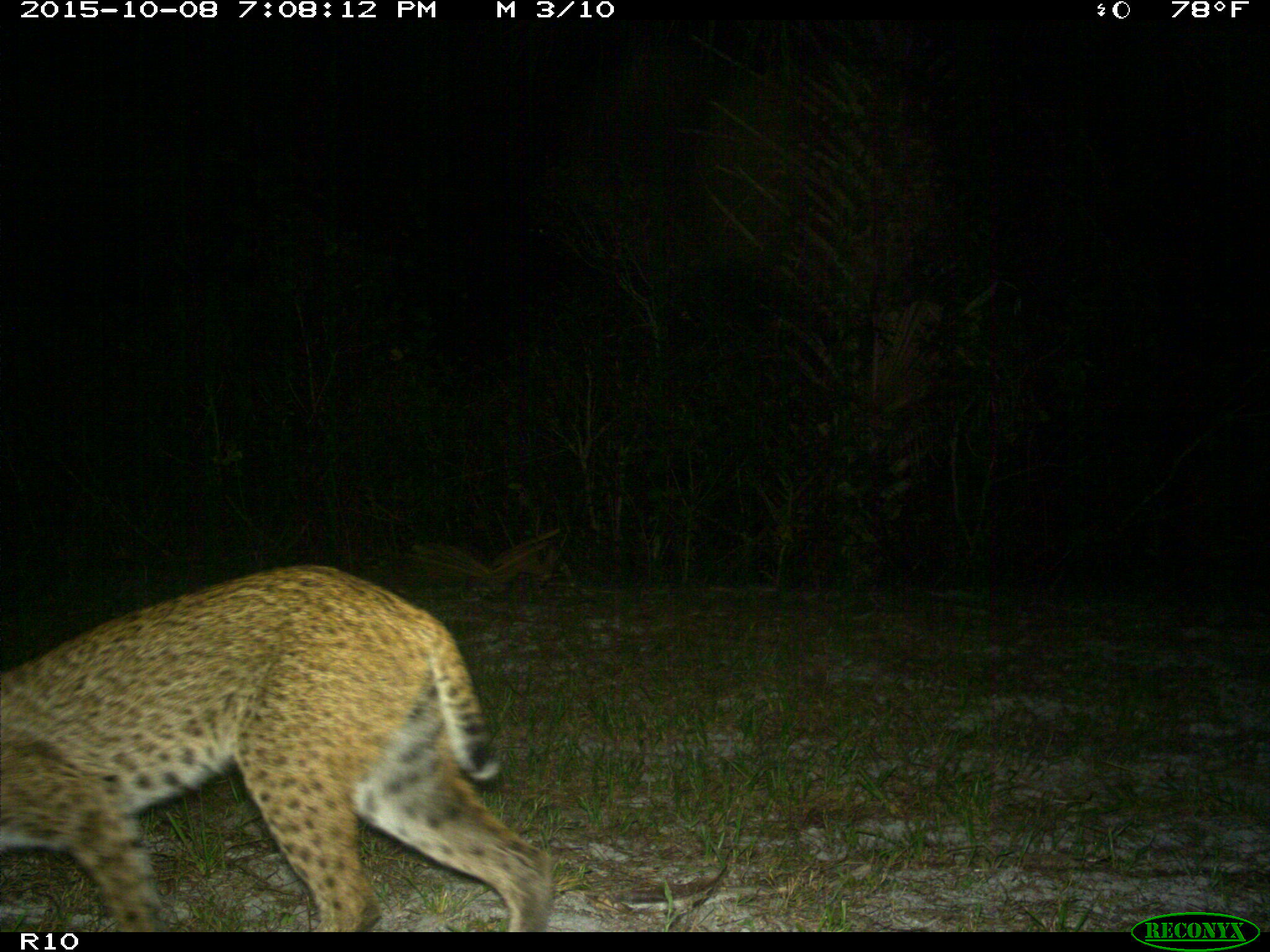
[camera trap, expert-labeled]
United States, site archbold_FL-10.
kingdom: Animalia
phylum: Chordata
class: Mammalia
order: Carnivora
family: Felidae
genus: Lynx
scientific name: Lynx rufus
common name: bobcat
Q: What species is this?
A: Lynx rufus (bobcat).